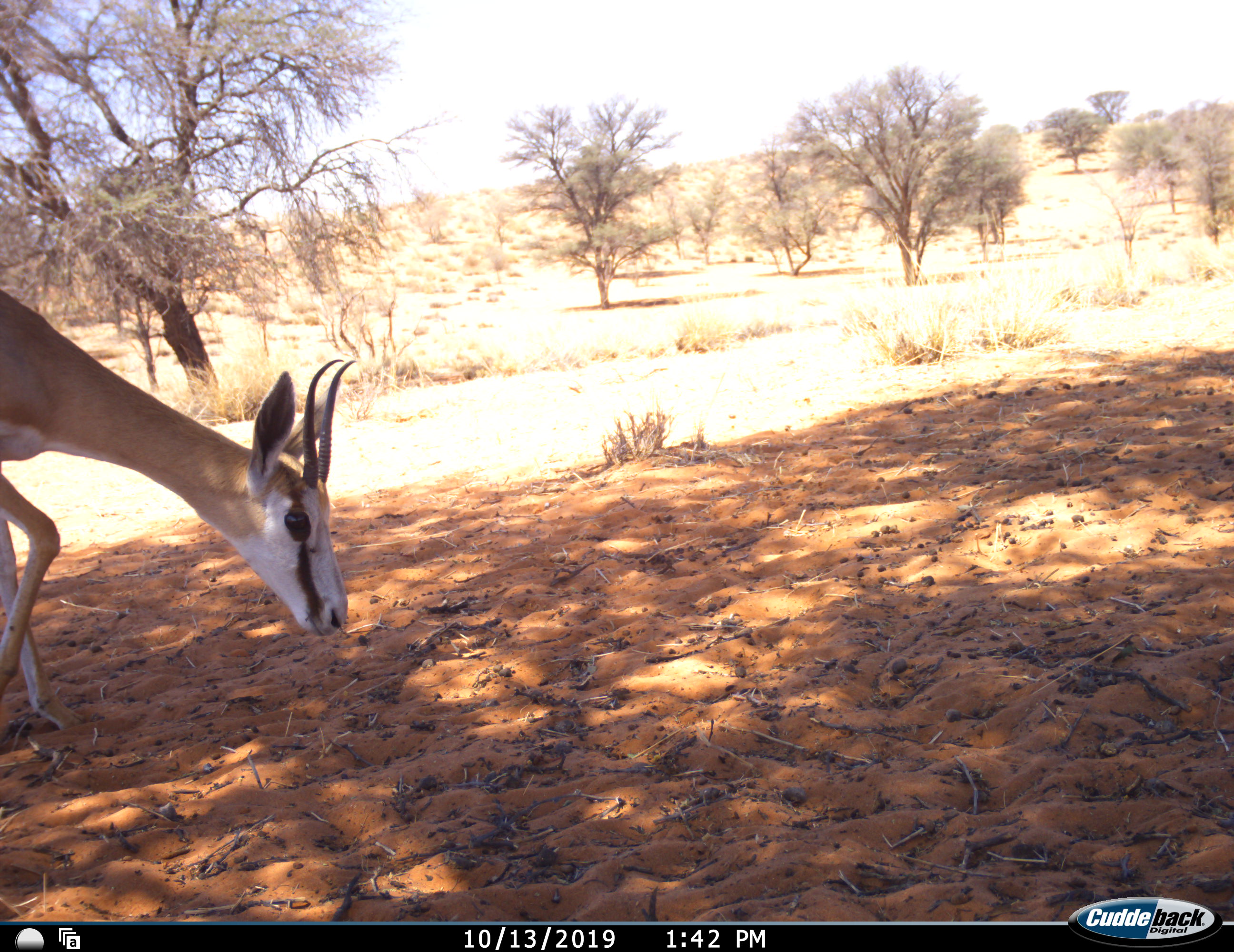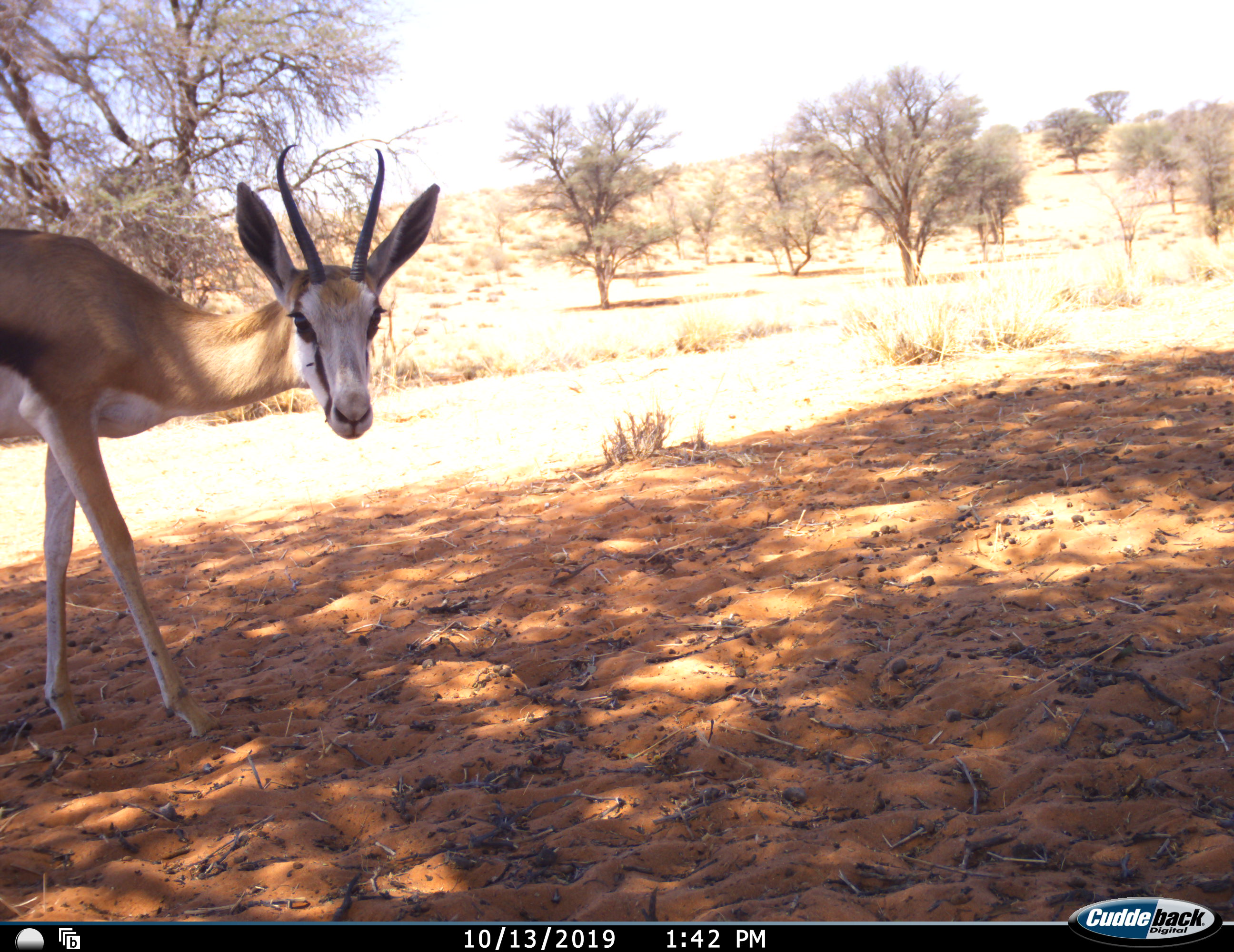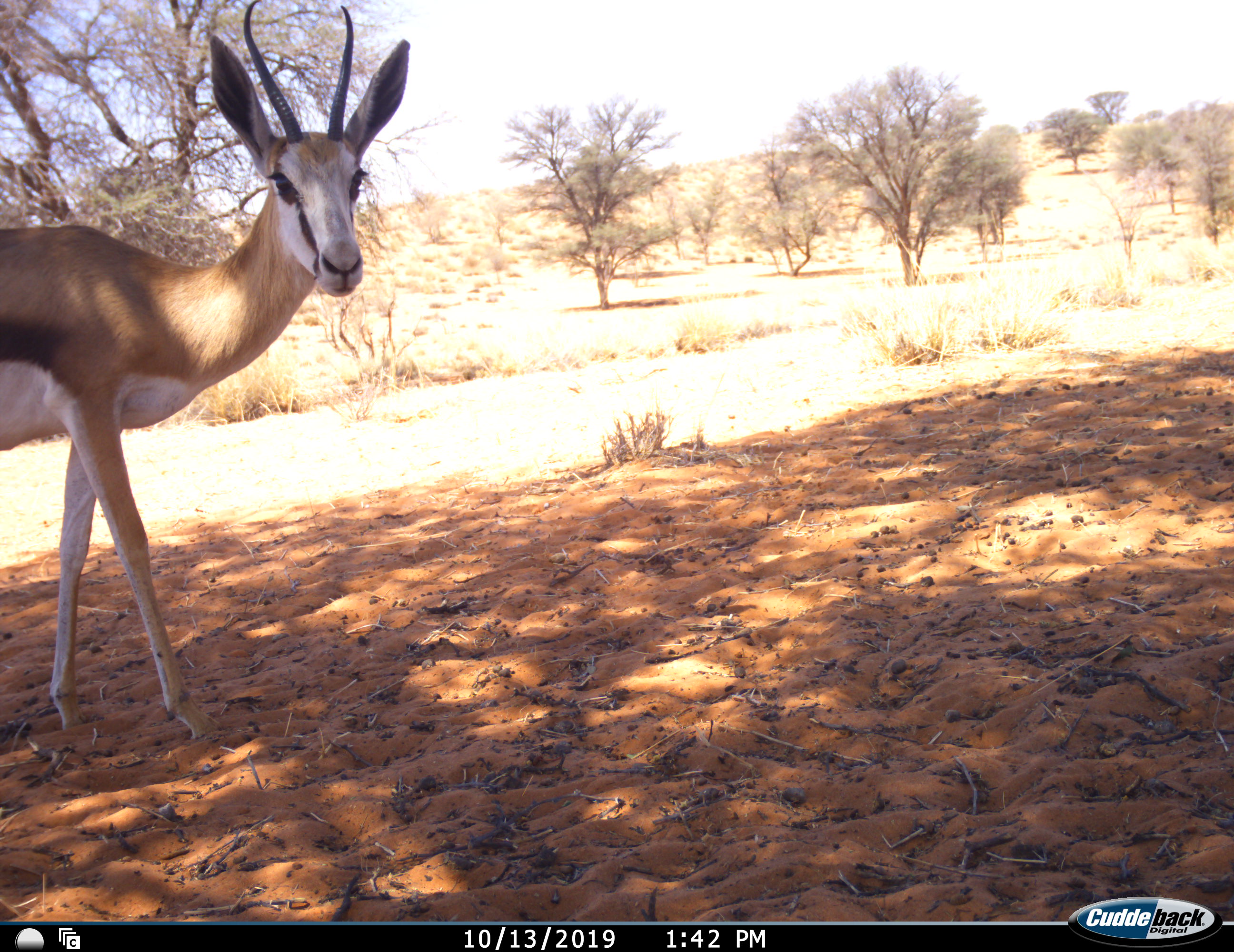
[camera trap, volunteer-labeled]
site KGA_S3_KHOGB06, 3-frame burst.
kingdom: Animalia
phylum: Chordata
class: Mammalia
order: Artiodactyla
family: Bovidae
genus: Antidorcas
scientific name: Antidorcas marsupialis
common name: springbok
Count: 1.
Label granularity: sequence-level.